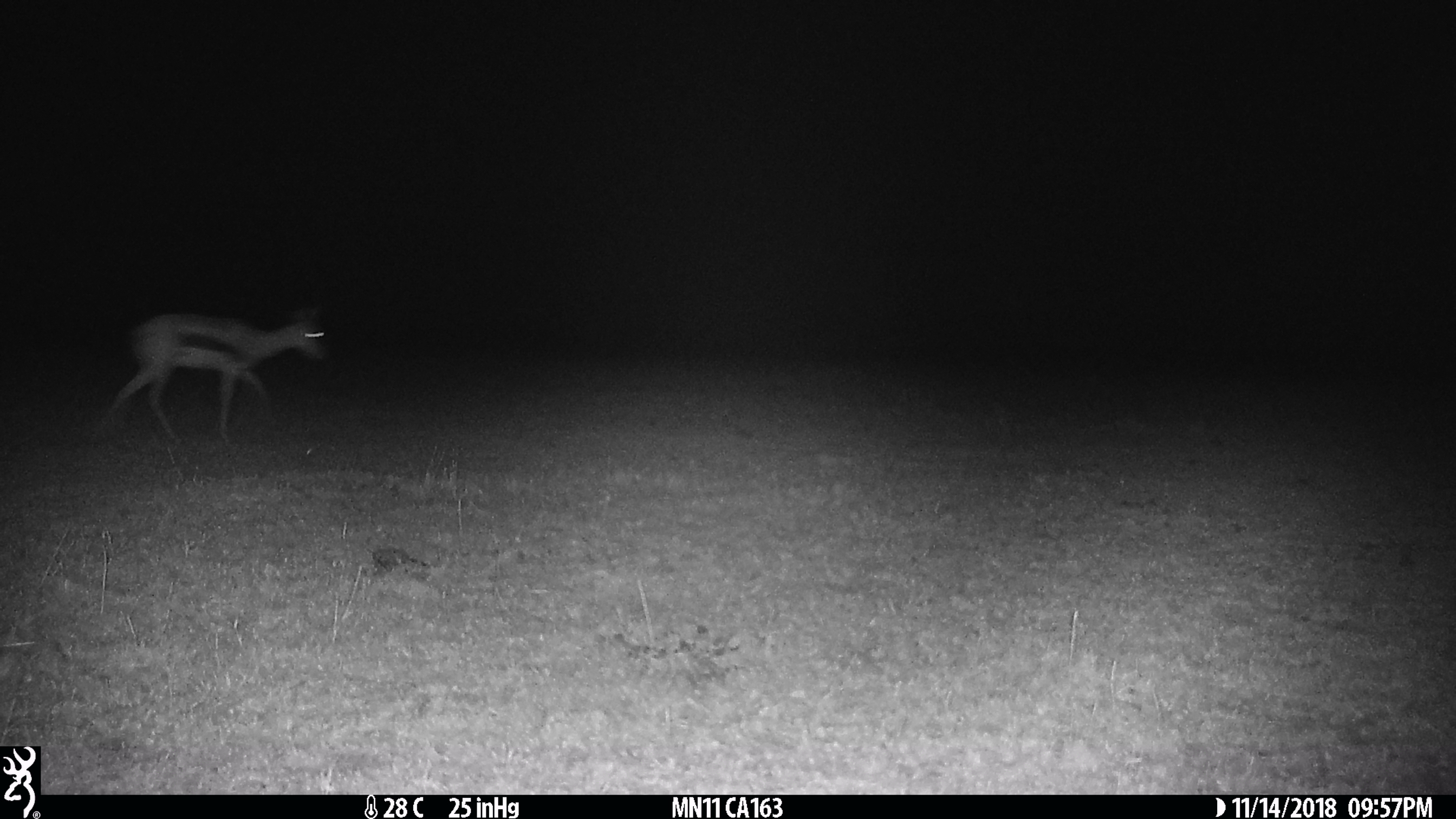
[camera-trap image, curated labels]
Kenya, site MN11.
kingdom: Animalia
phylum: Chordata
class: Mammalia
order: Artiodactyla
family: Bovidae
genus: Eudorcas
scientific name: Eudorcas thomsonii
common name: thomon's gazelle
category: gazelle thomsons